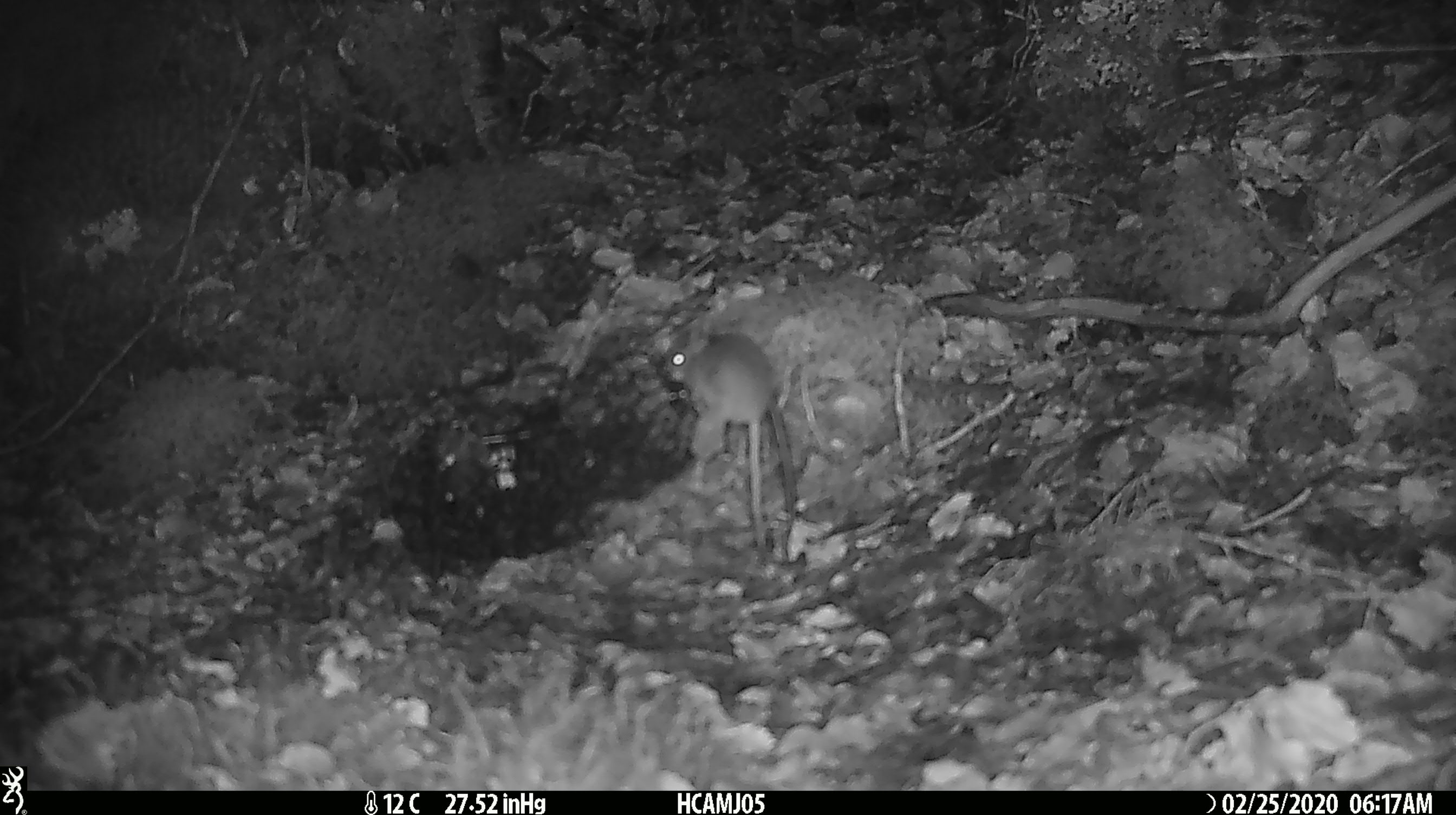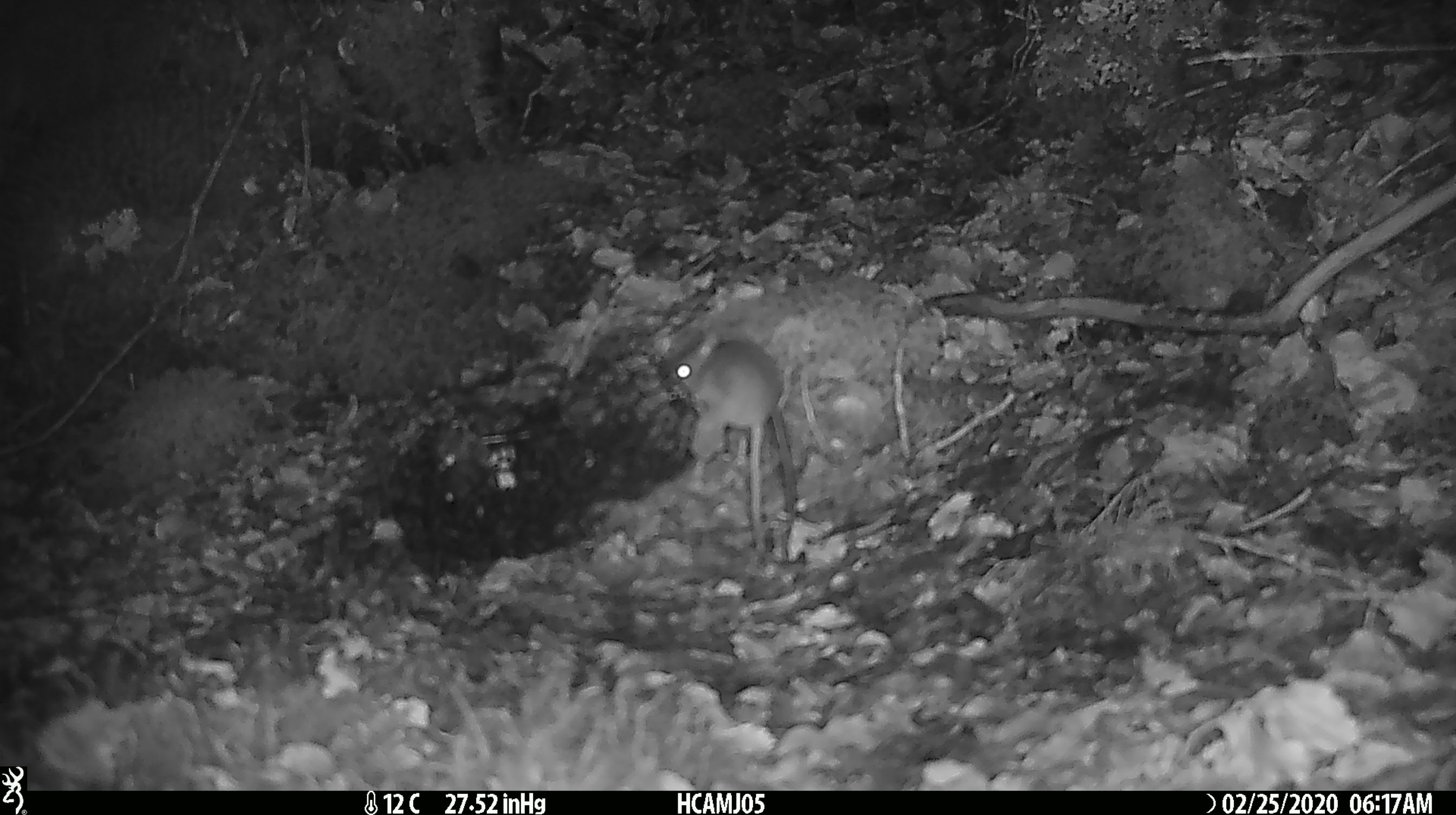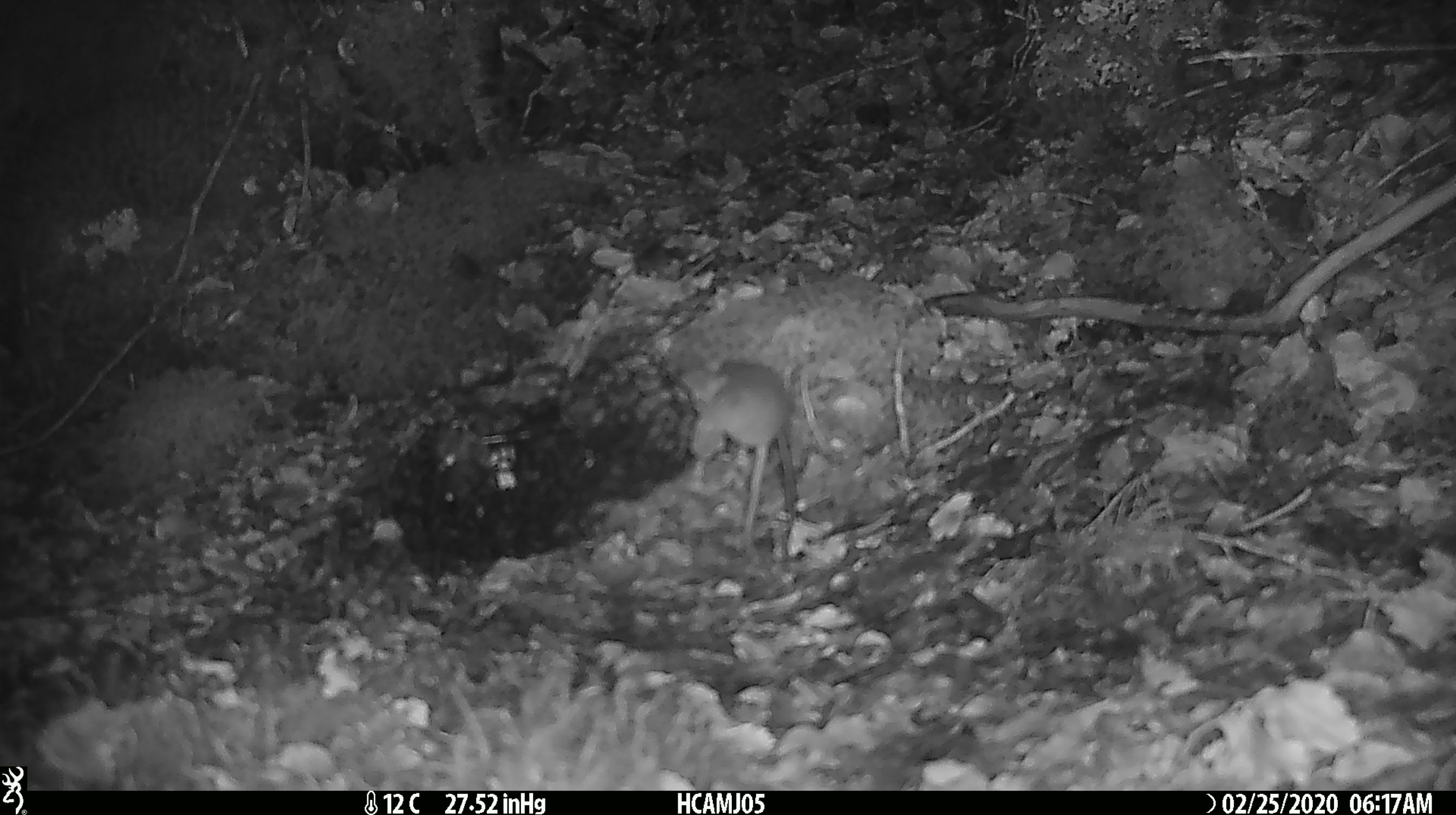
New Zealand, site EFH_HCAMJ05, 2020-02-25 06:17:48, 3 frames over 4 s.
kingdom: Animalia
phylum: Chordata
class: Mammalia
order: Rodentia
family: Muridae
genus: Mus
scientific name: Mus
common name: mouse